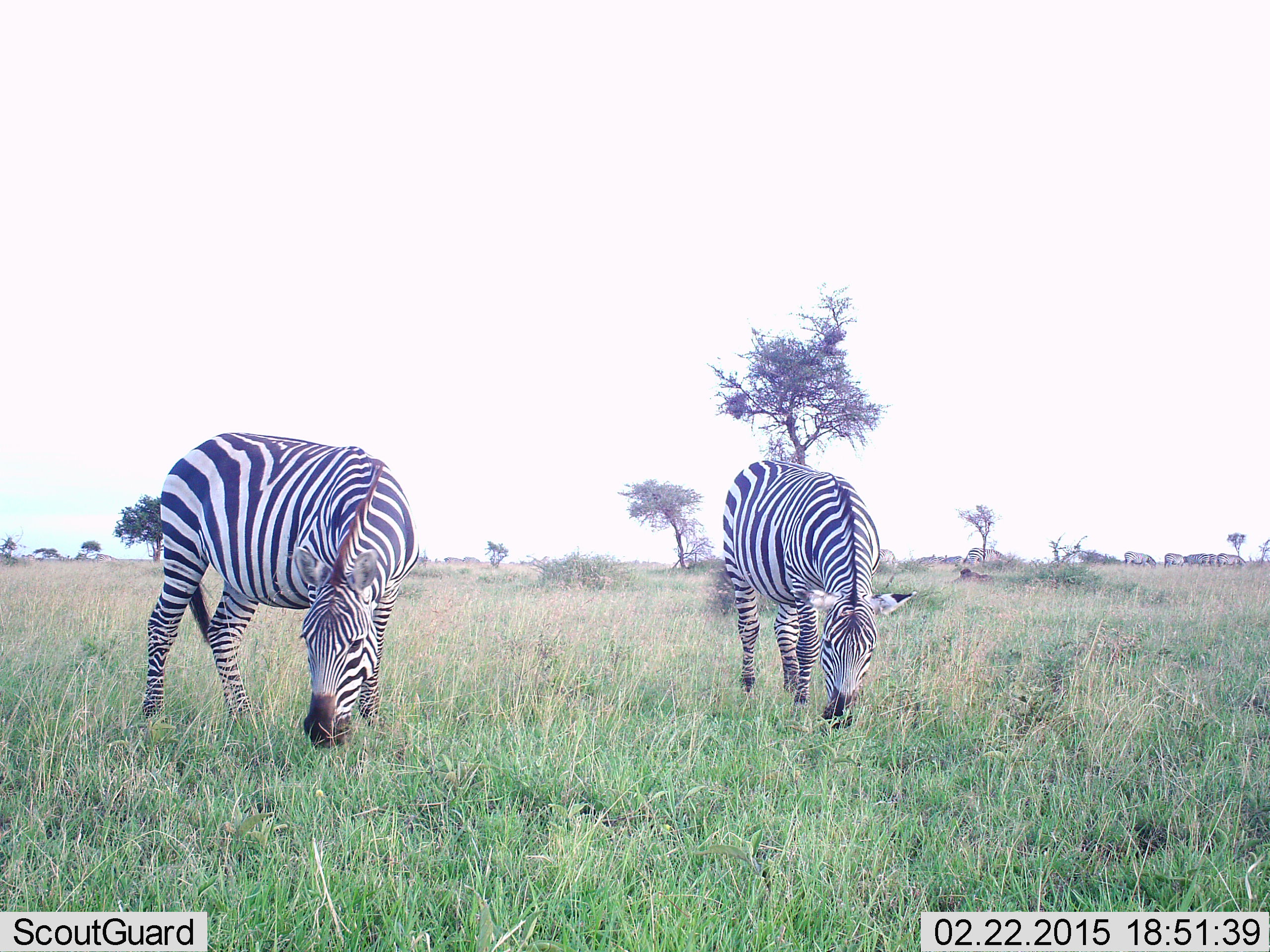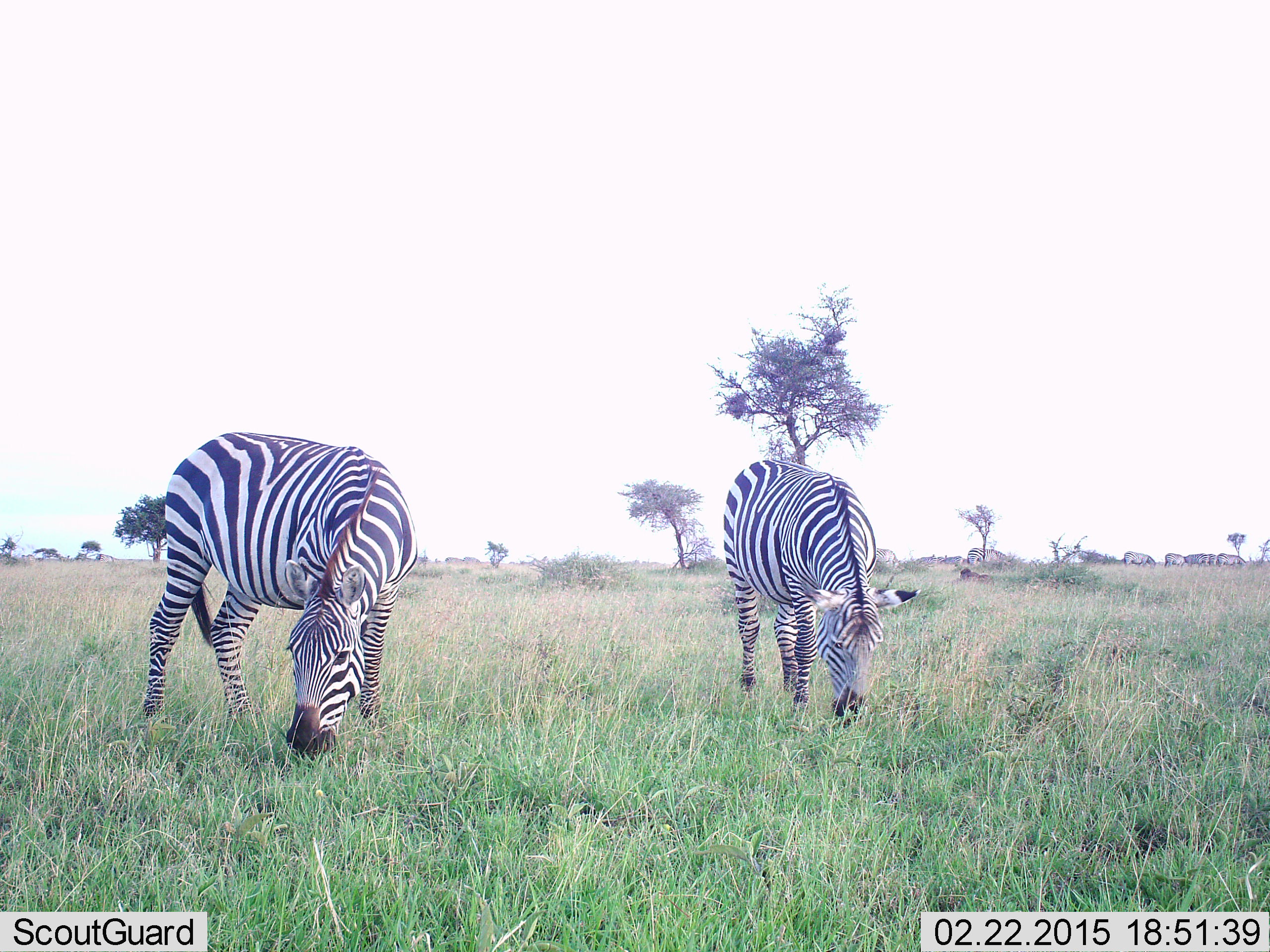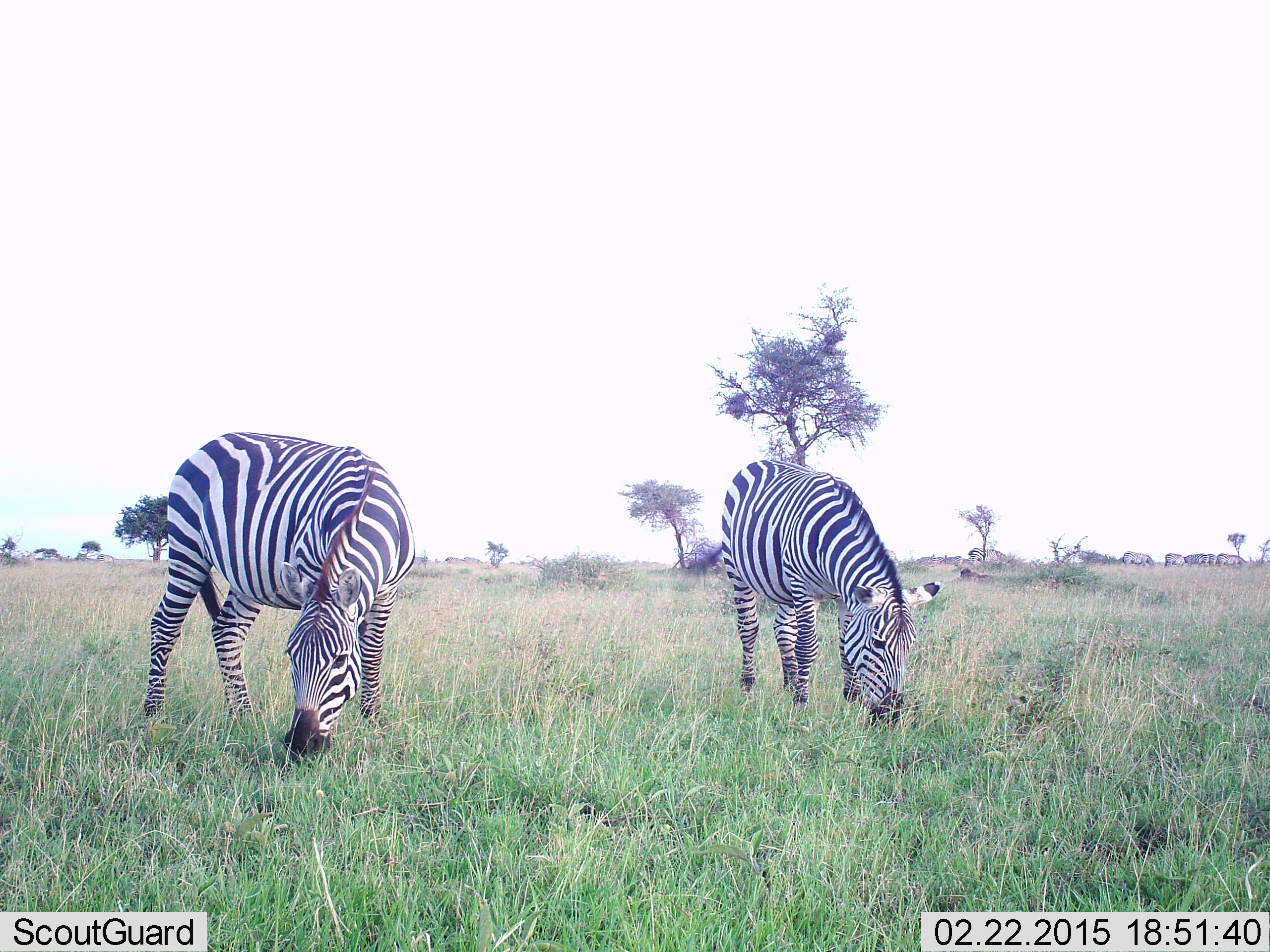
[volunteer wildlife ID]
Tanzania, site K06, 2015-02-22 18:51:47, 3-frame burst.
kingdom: Animalia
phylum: Chordata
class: Mammalia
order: Perissodactyla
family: Equidae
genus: Equus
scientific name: Equus quagga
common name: plains zebra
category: zebra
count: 2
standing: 30%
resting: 0%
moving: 0%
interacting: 0%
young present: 0%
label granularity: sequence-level